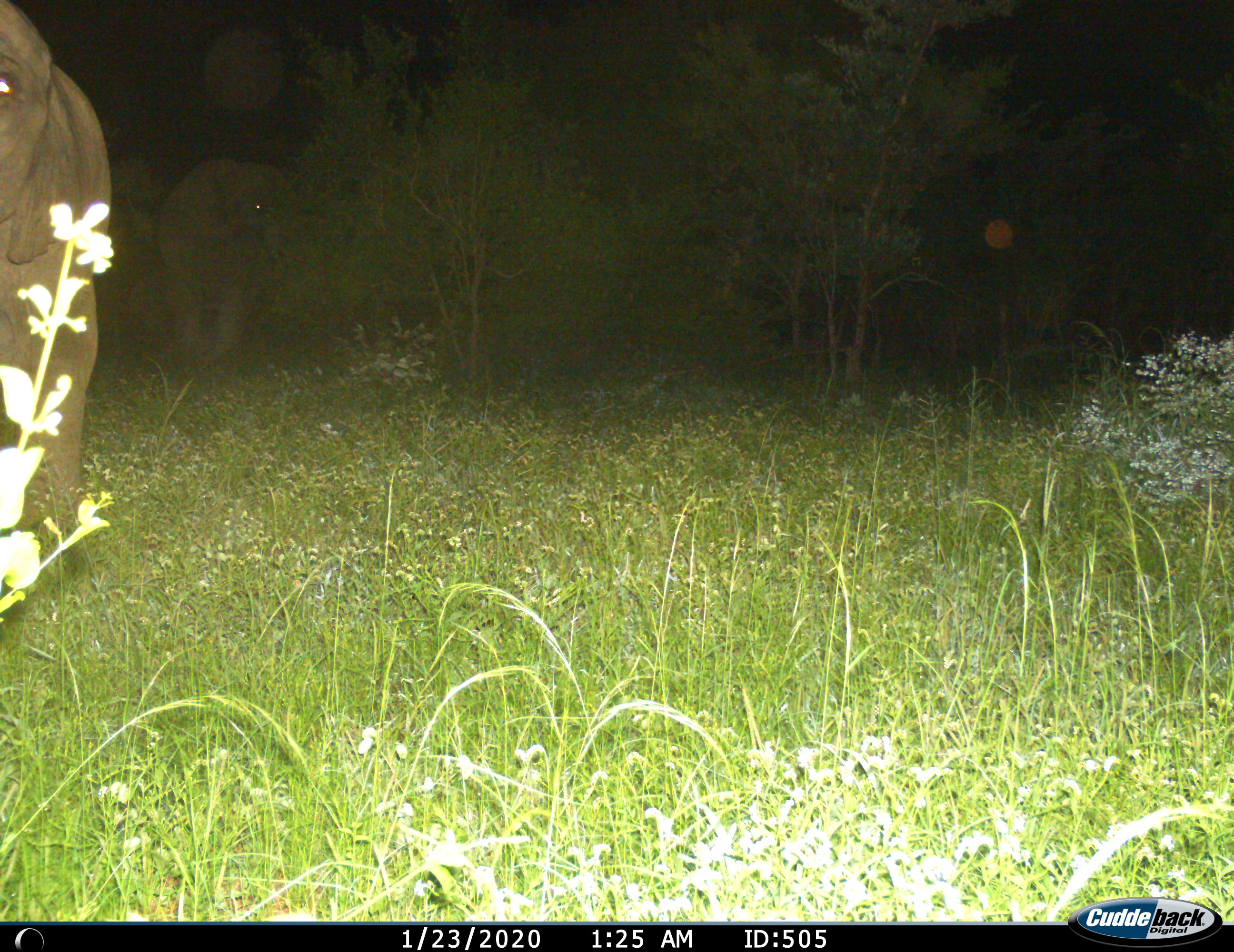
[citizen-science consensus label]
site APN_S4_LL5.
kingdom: Animalia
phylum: Chordata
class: Mammalia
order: Proboscidea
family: Elephantidae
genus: Loxodonta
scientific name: Loxodonta africana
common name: african bush elephant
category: elephant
Elephant (african bush elephant) (Loxodonta africana), count 2. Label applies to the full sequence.